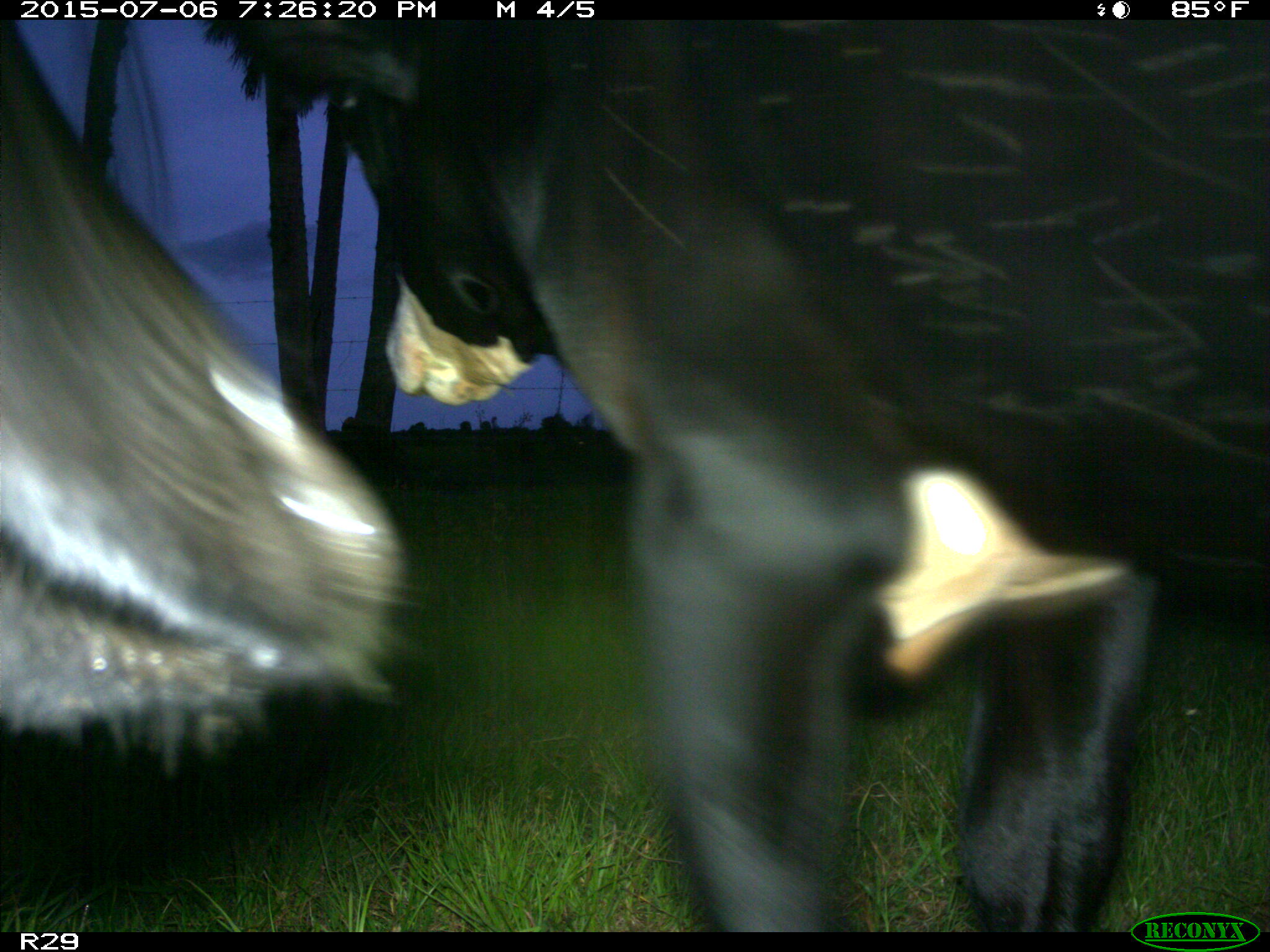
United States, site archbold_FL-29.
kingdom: Animalia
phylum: Chordata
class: Mammalia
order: Artiodactyla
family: Bovidae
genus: Bos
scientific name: Bos taurus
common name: domestic cow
Bos taurus (domestic cow).